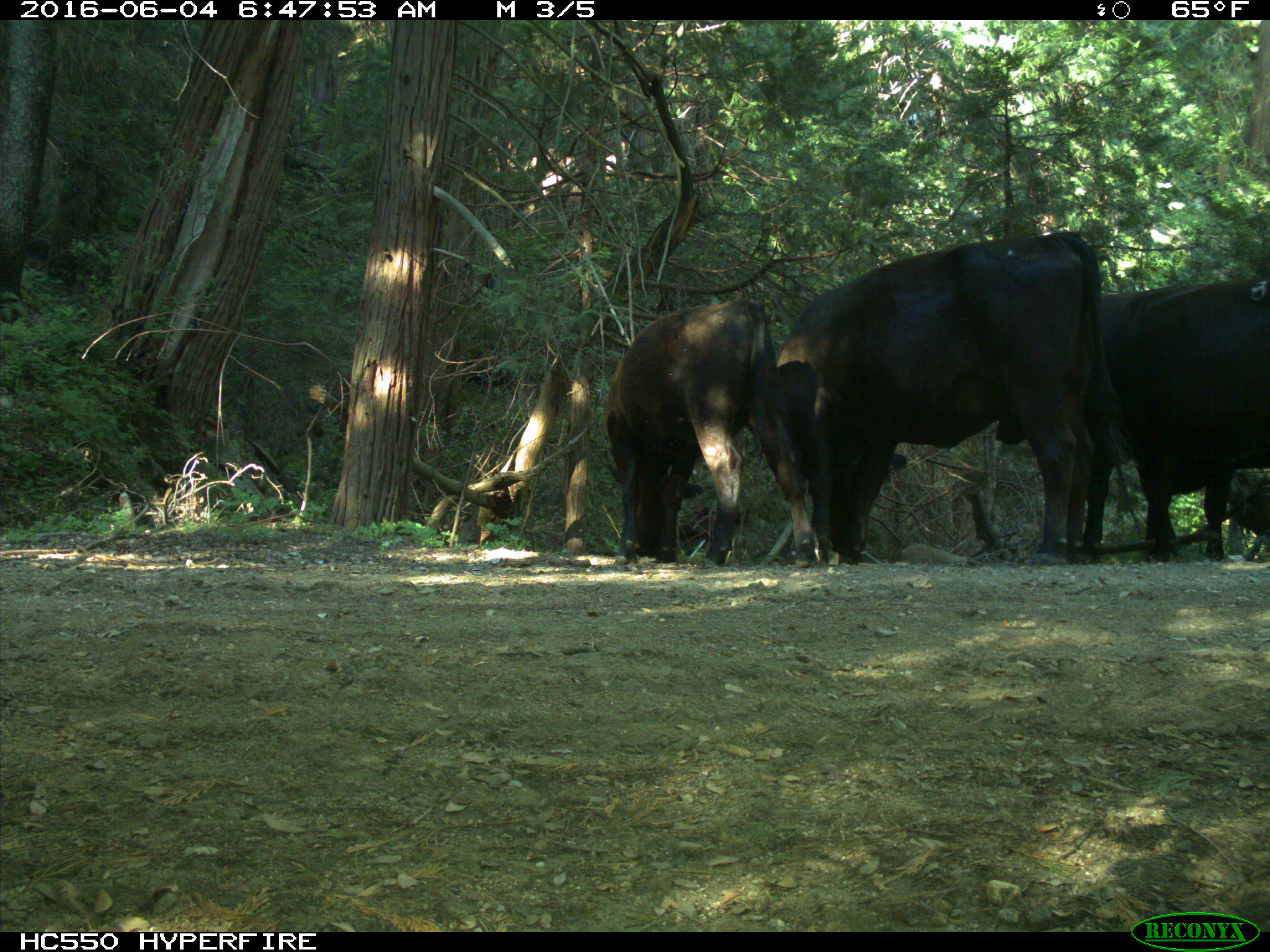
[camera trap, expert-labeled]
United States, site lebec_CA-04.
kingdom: Animalia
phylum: Chordata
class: Mammalia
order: Artiodactyla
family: Bovidae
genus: Bos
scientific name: Bos taurus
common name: domestic cow